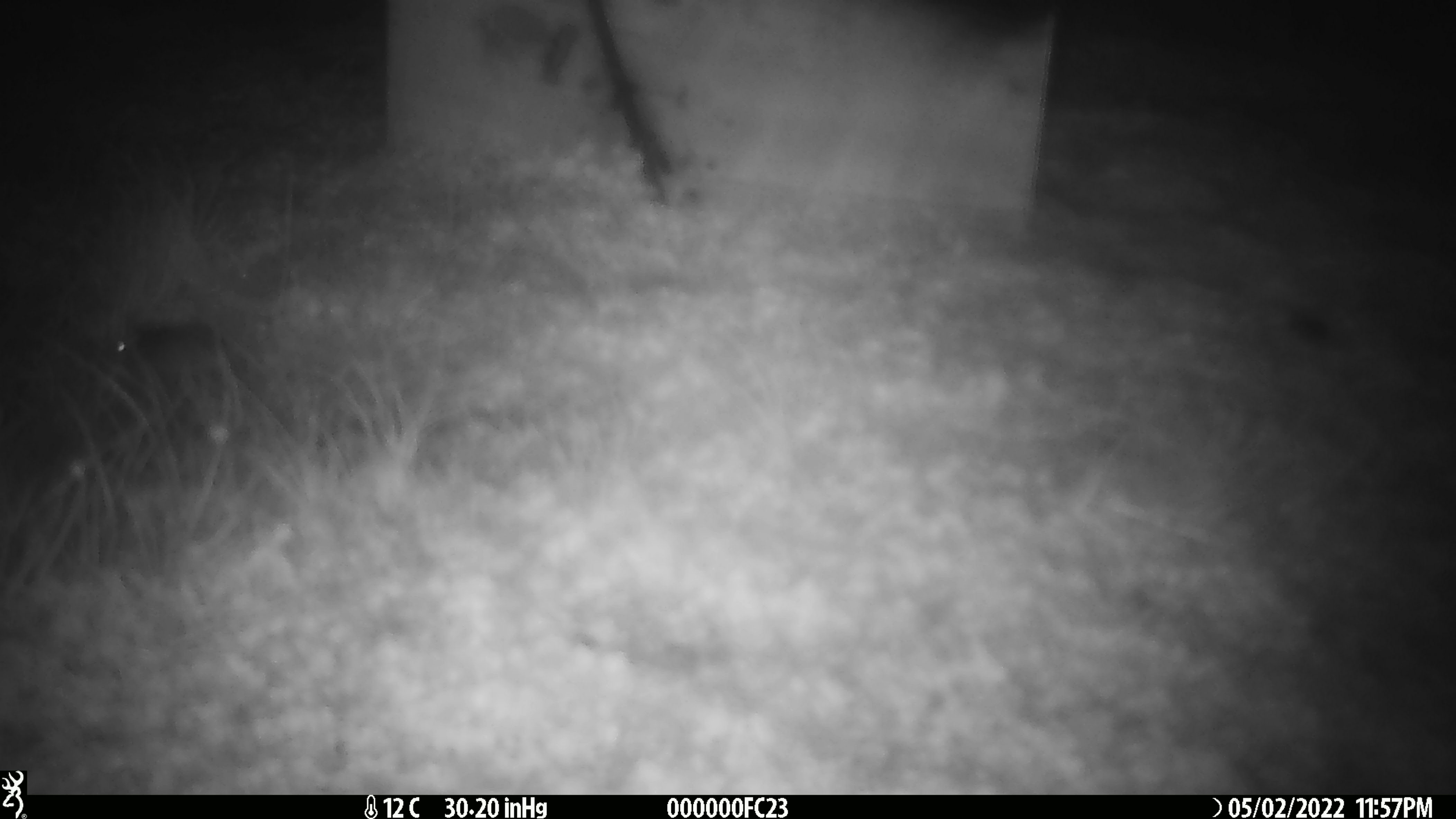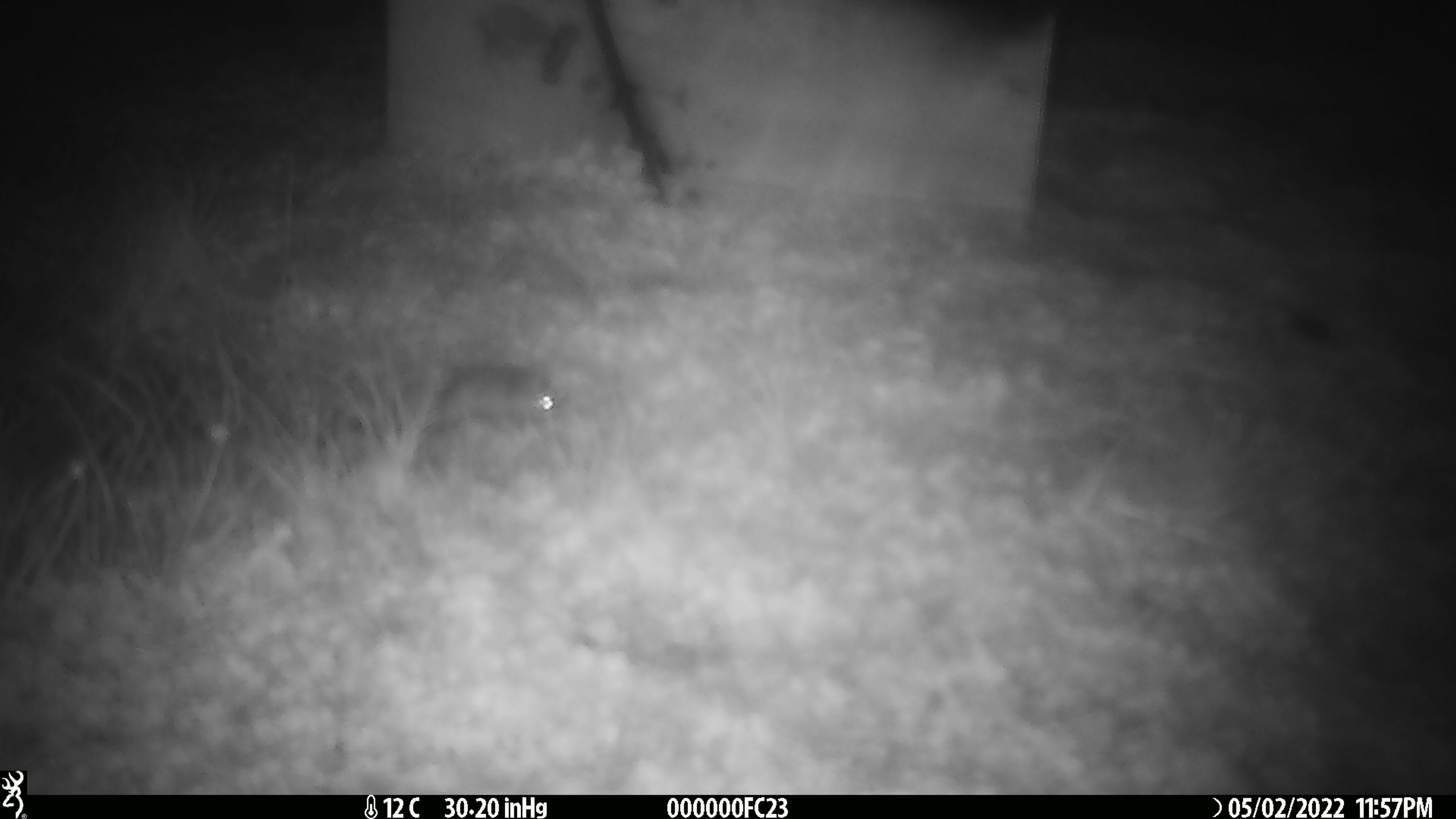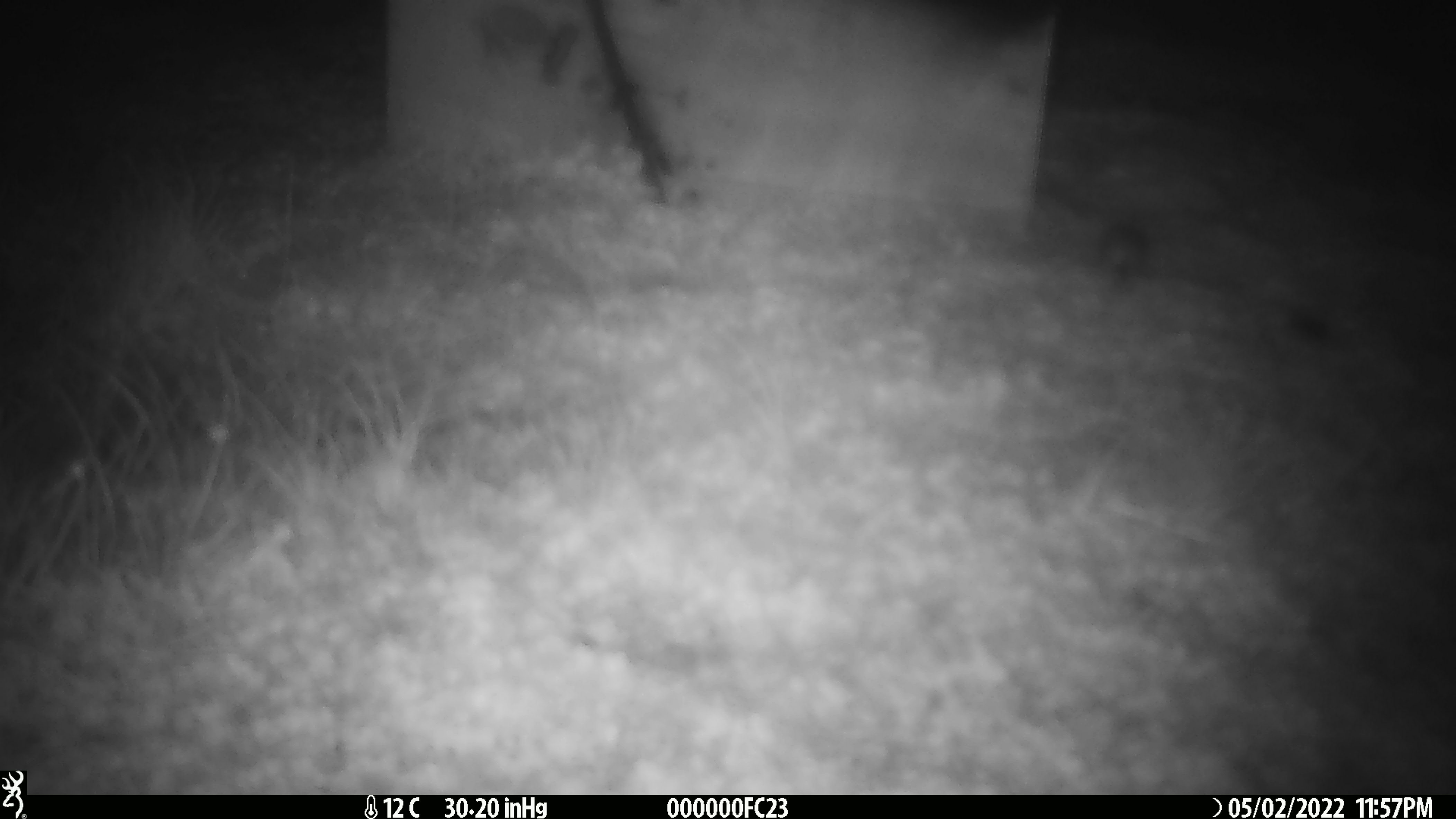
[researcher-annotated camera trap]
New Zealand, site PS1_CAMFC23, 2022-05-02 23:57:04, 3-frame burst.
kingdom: Animalia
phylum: Chordata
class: Mammalia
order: Rodentia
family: Muridae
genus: Mus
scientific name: Mus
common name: mouse